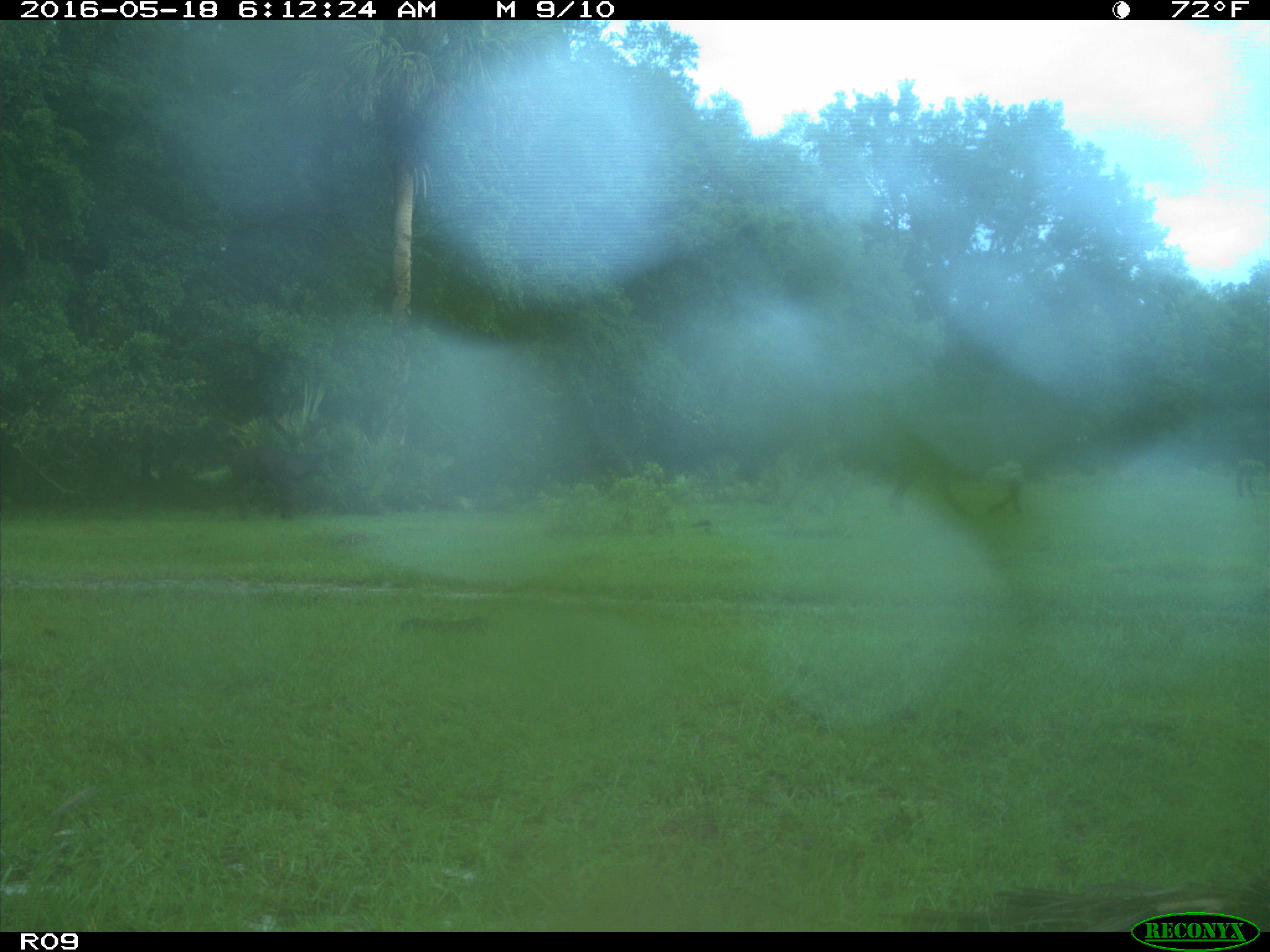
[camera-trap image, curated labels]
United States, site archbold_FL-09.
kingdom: Animalia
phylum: Chordata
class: Mammalia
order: Artiodactyla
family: Bovidae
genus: Bos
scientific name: Bos taurus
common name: domestic cow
Bos taurus (domestic cow).